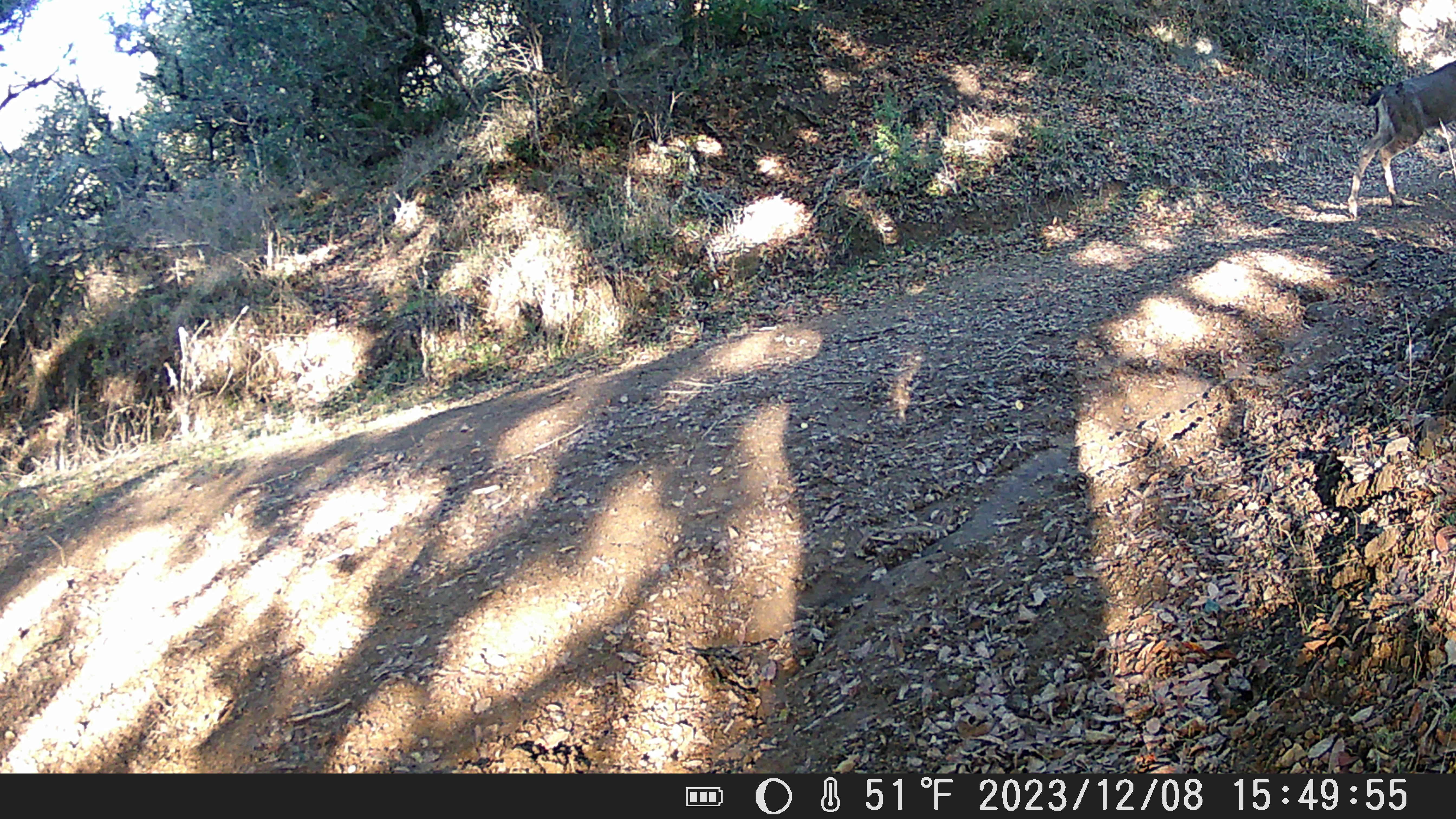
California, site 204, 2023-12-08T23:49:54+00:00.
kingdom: Animalia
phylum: Chordata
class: Mammalia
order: Artiodactyla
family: Cervidae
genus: Odocoileus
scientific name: Odocoileus hemionus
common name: mule deer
Mule deer (Odocoileus hemionus).